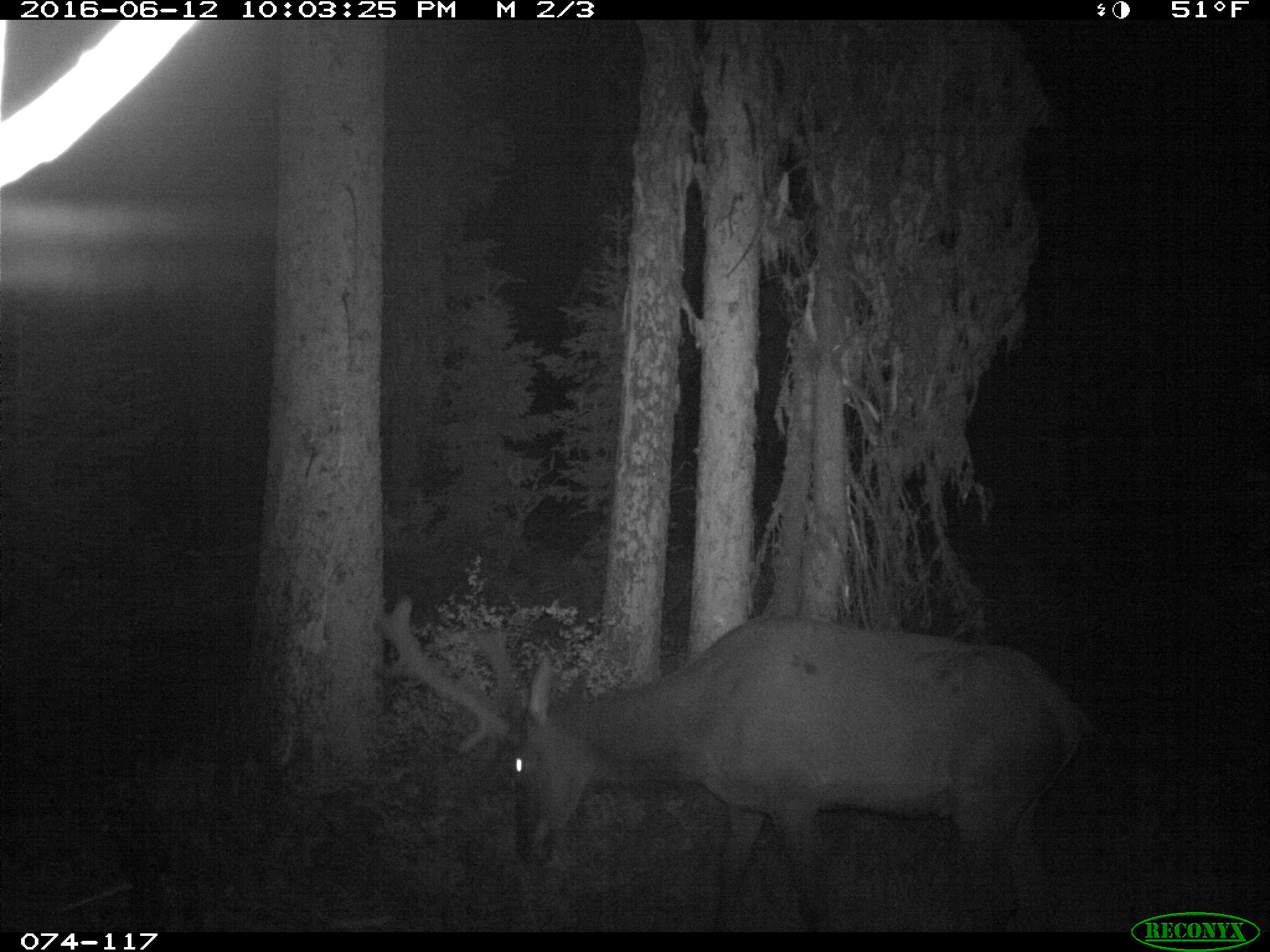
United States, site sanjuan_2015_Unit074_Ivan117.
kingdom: Animalia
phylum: Chordata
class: Mammalia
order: Artiodactyla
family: Cervidae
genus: Cervus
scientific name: Cervus elaphus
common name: red deer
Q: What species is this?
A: Cervus elaphus (red deer).